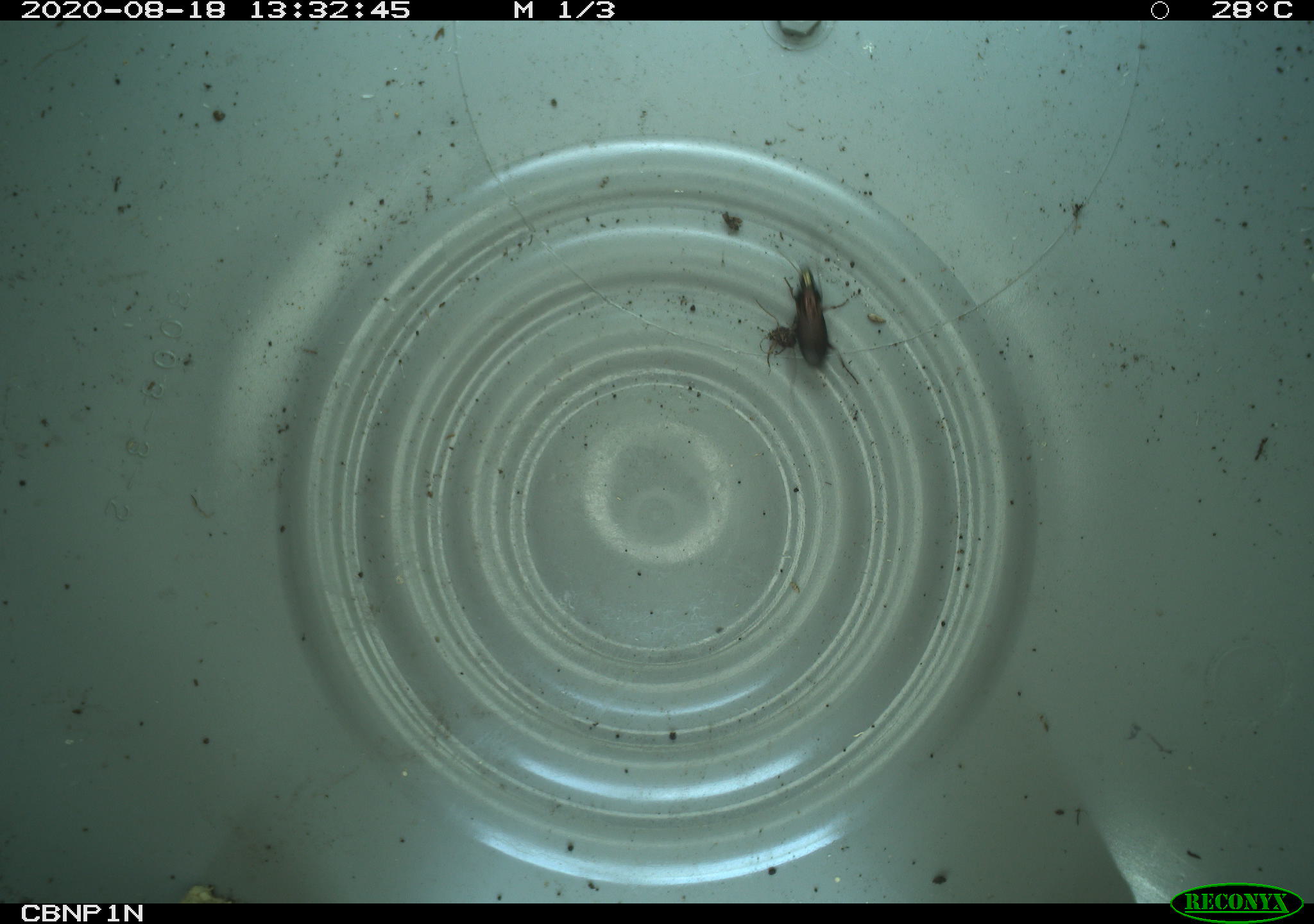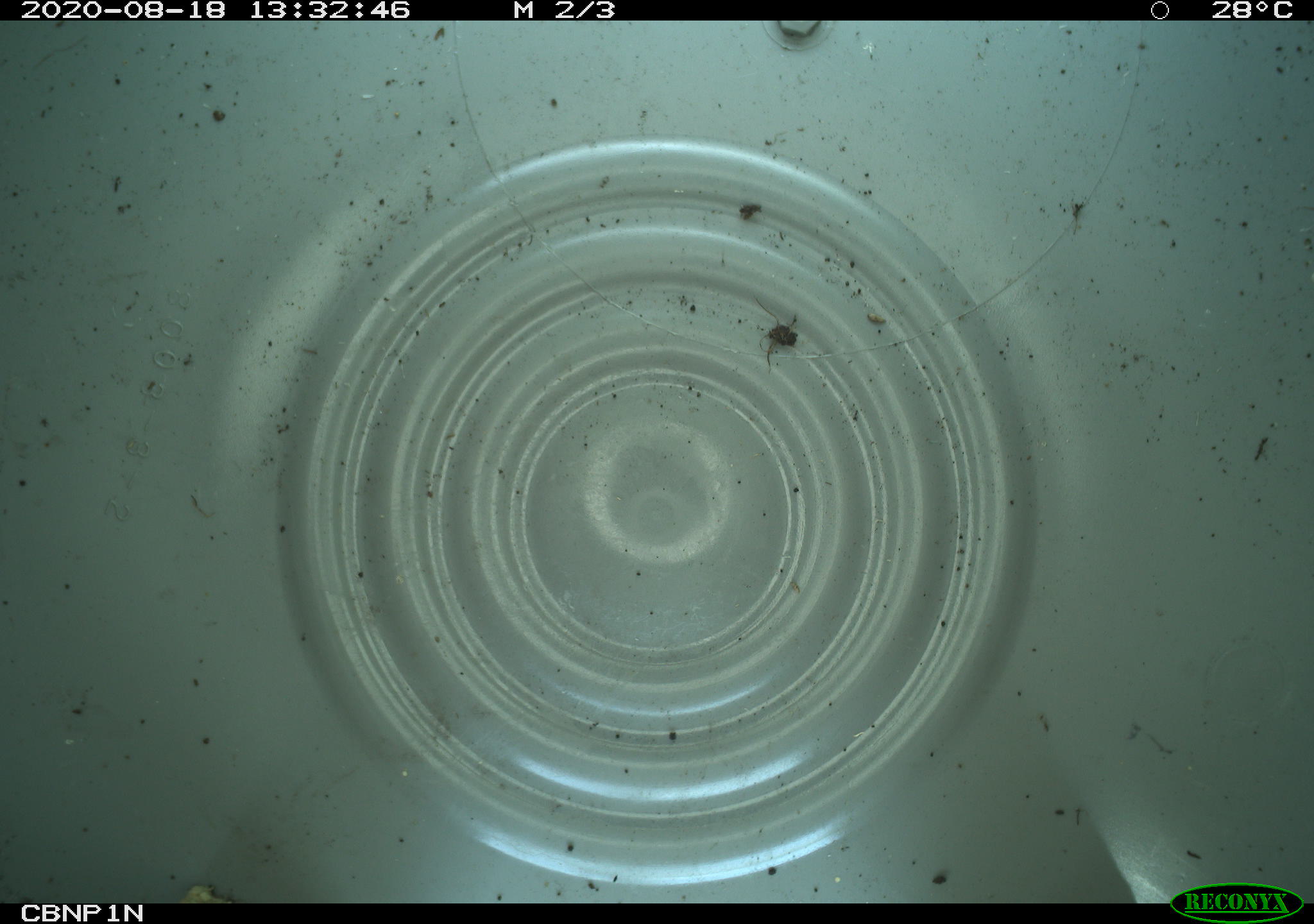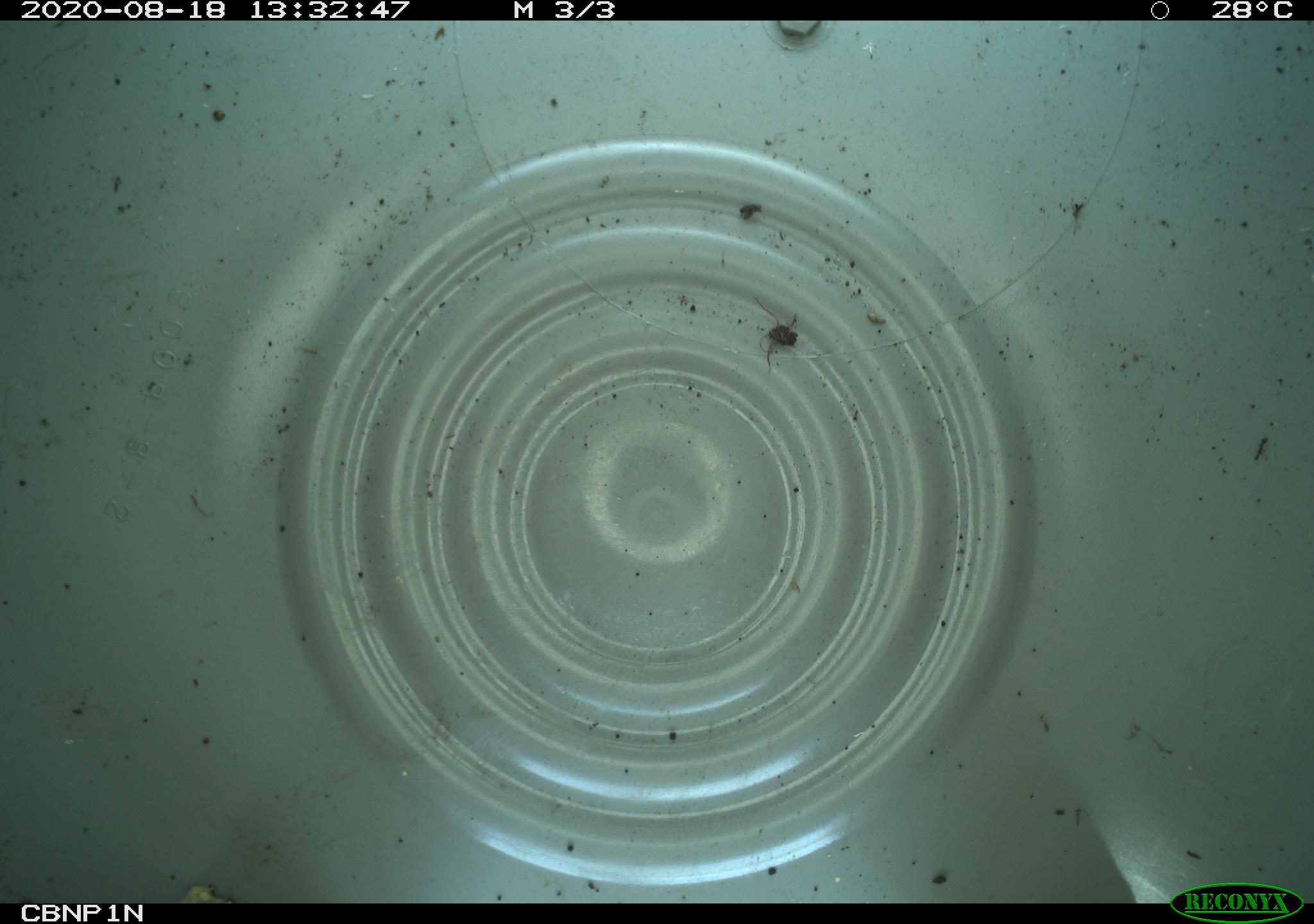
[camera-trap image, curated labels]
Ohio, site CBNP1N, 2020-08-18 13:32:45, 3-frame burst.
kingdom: Animalia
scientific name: Animalia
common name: animal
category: invertebrate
Invertebrate (animal) (Animalia).